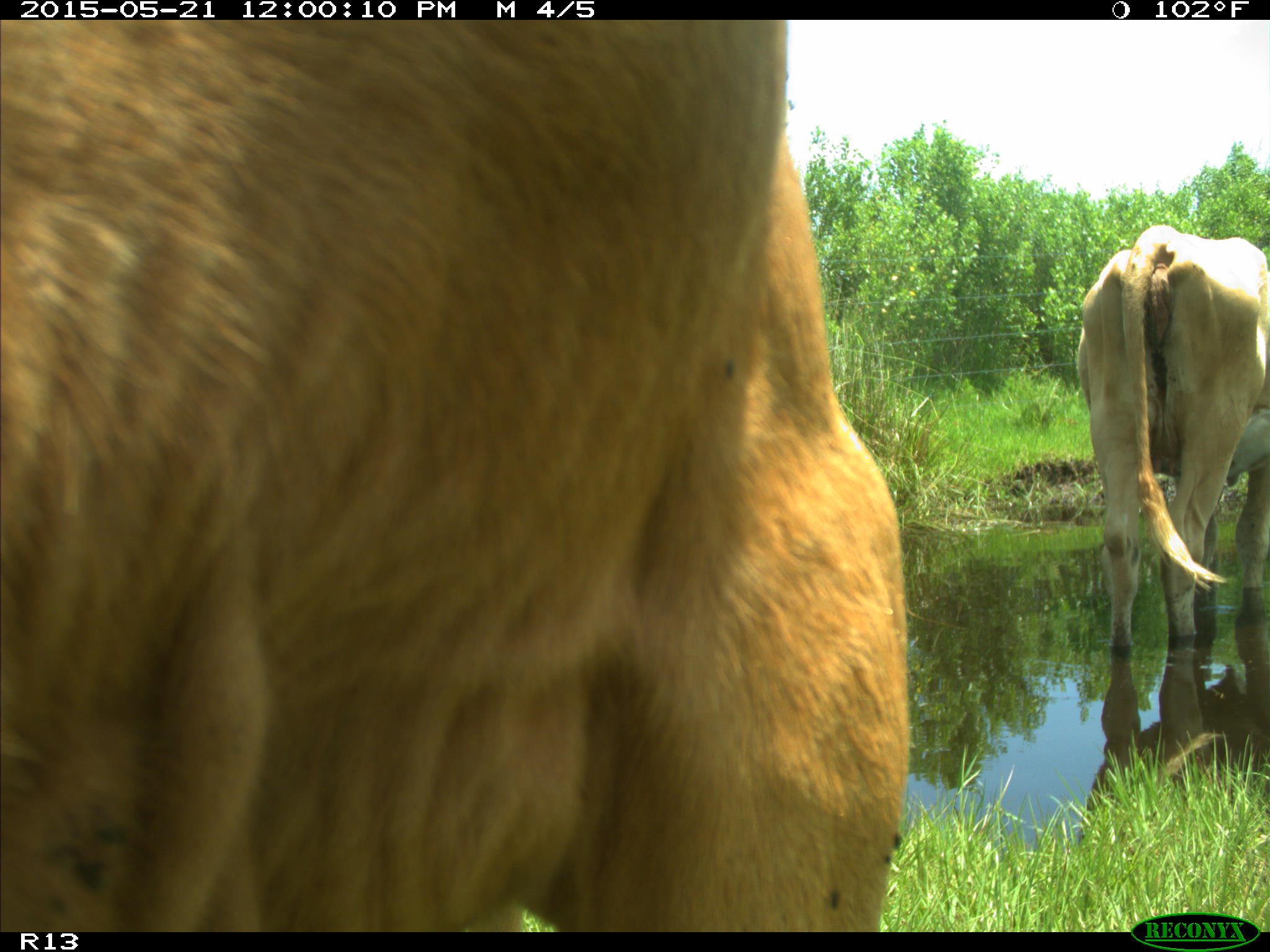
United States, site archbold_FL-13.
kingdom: Animalia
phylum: Chordata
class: Mammalia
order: Artiodactyla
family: Bovidae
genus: Bos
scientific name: Bos taurus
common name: domestic cow